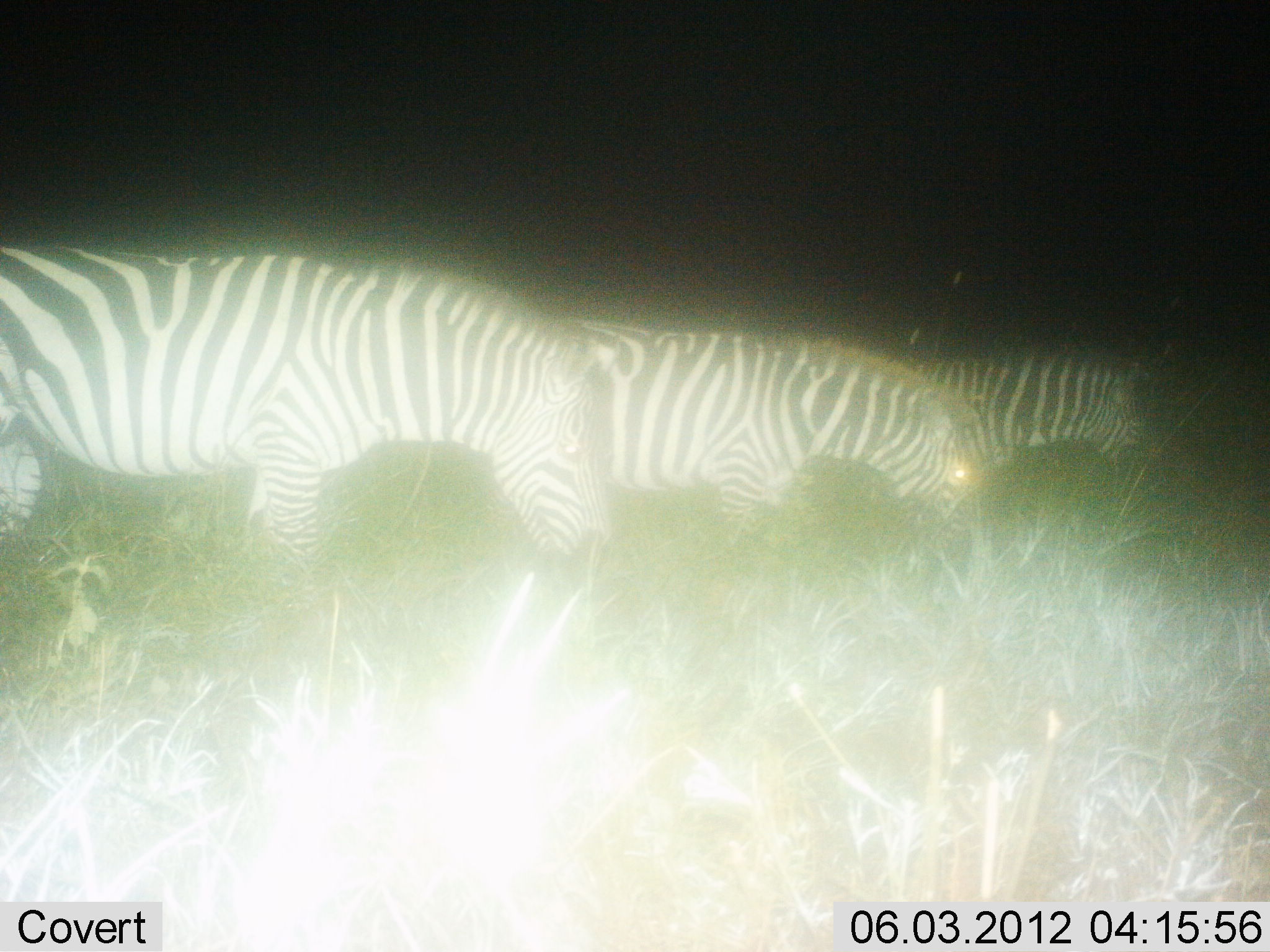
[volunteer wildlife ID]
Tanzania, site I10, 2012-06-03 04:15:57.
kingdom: Animalia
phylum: Chordata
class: Mammalia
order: Perissodactyla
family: Equidae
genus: Equus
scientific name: Equus quagga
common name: plains zebra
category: zebra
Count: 3.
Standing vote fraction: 55%.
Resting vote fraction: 9%.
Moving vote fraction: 18%.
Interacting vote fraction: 0%.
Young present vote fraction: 0%.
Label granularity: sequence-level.